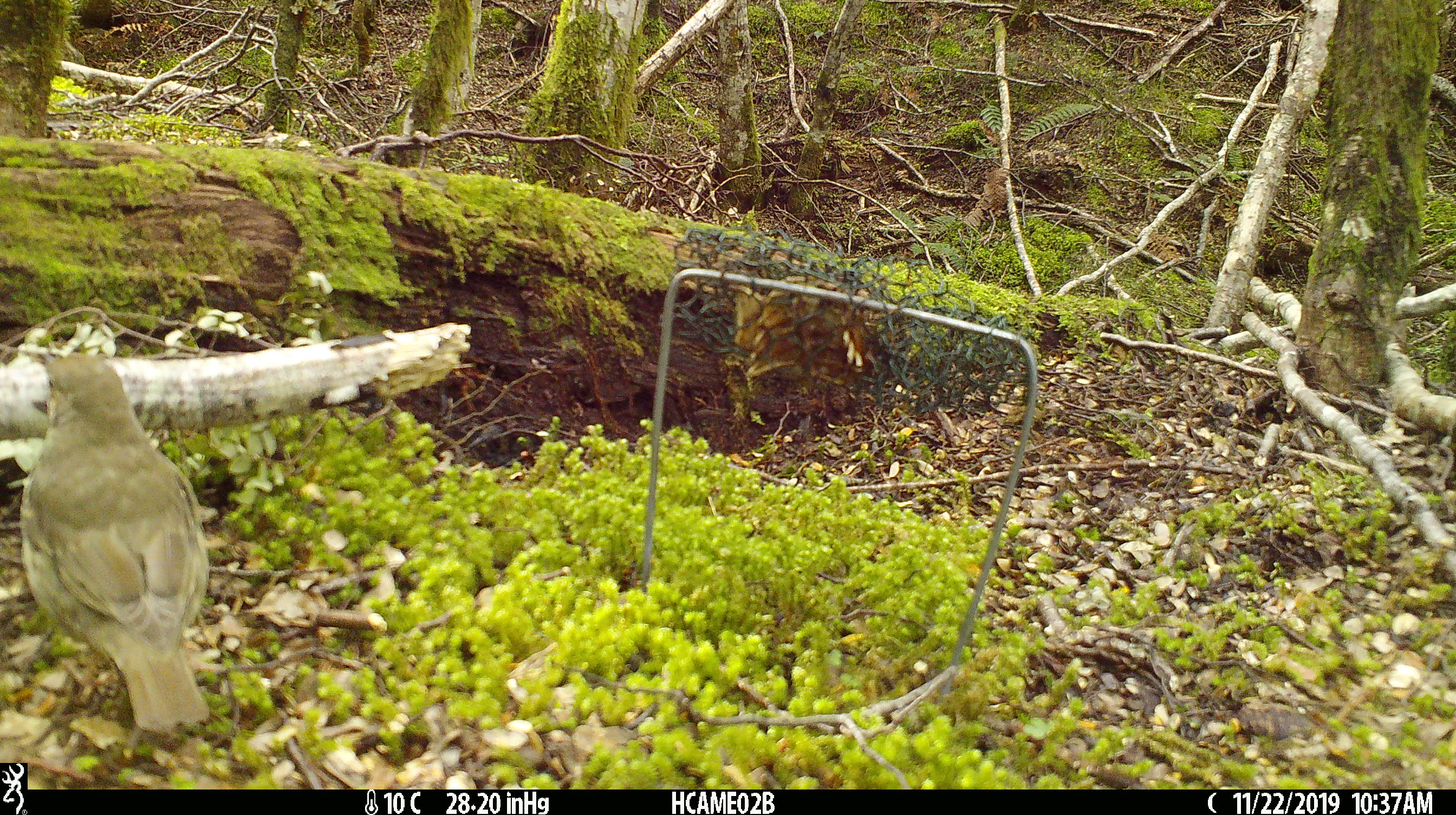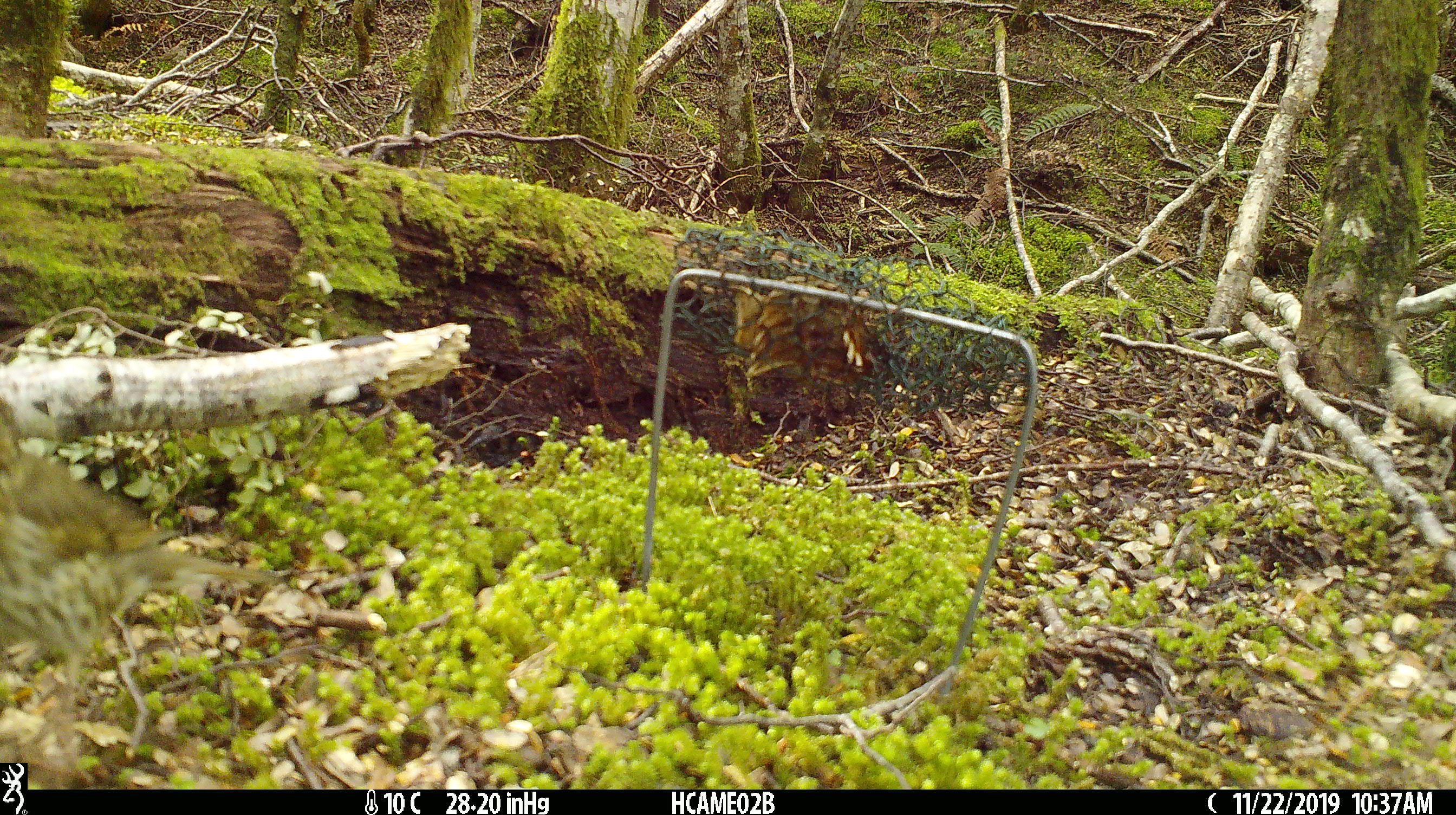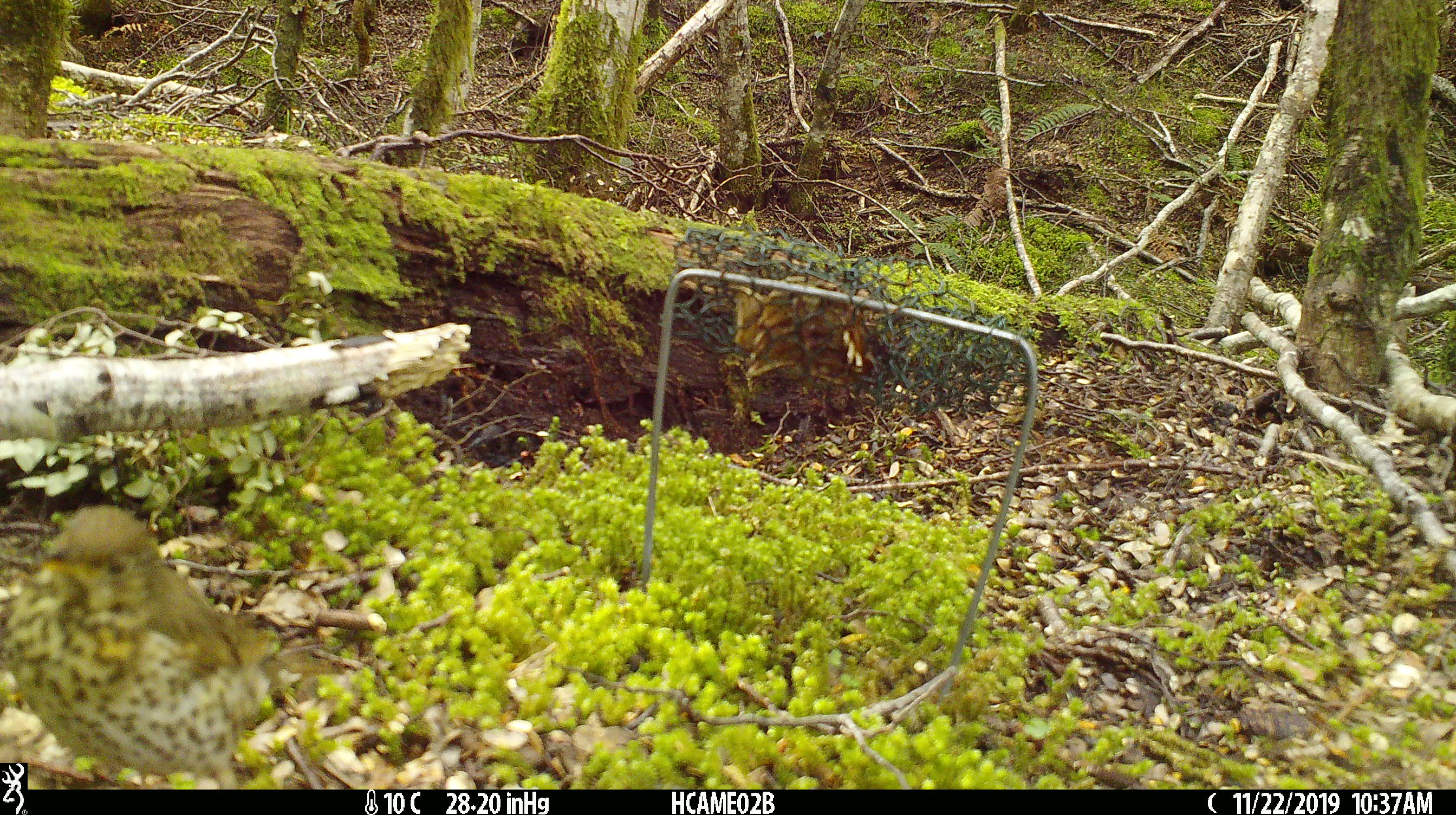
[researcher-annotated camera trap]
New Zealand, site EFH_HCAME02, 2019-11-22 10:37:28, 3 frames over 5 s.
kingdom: Animalia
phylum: Chordata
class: Aves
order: Passeriformes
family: Turdidae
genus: Turdus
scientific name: Turdus philomelos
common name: song thrush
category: thrush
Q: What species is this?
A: Thrush (song thrush) (Turdus philomelos).